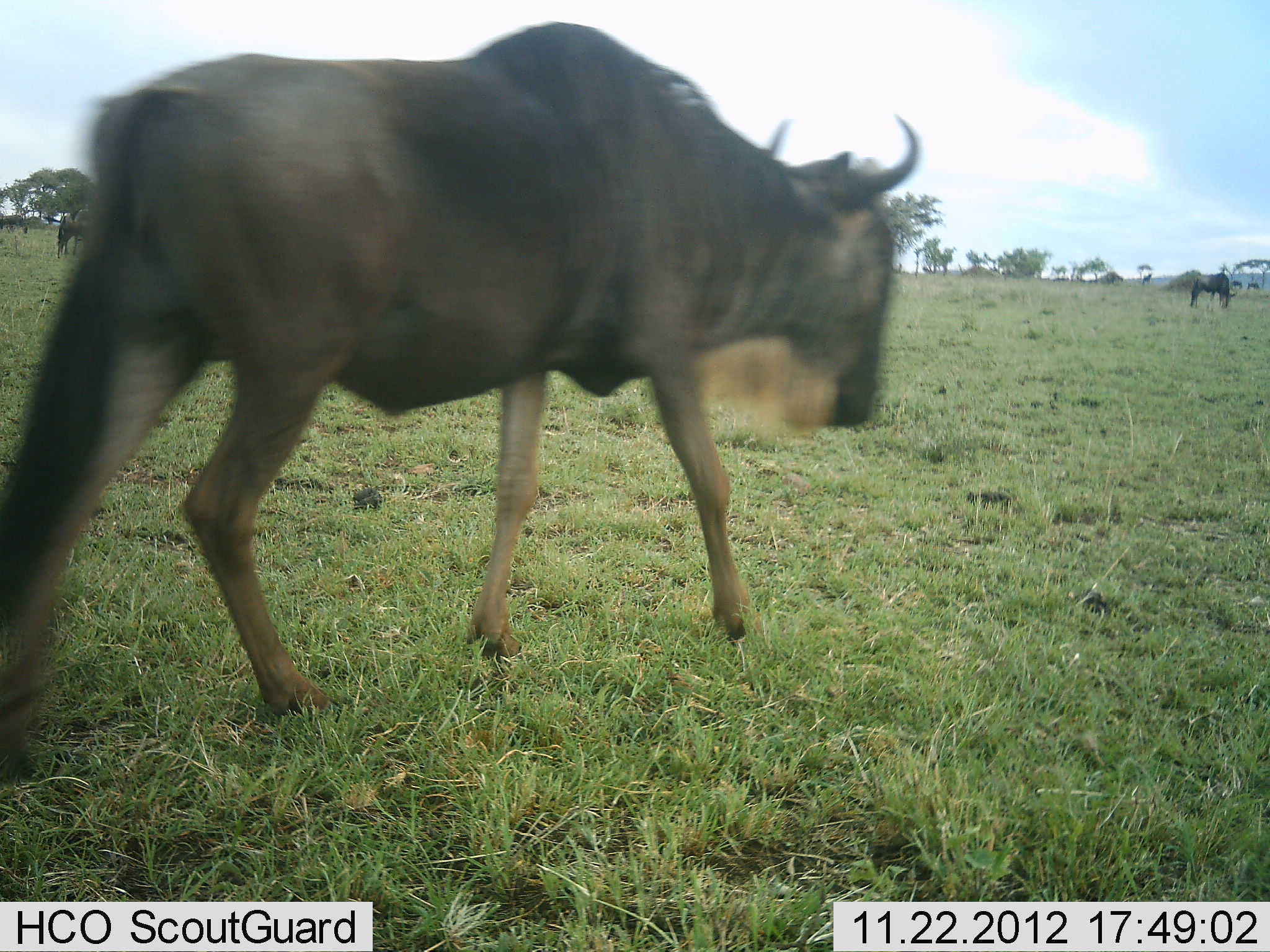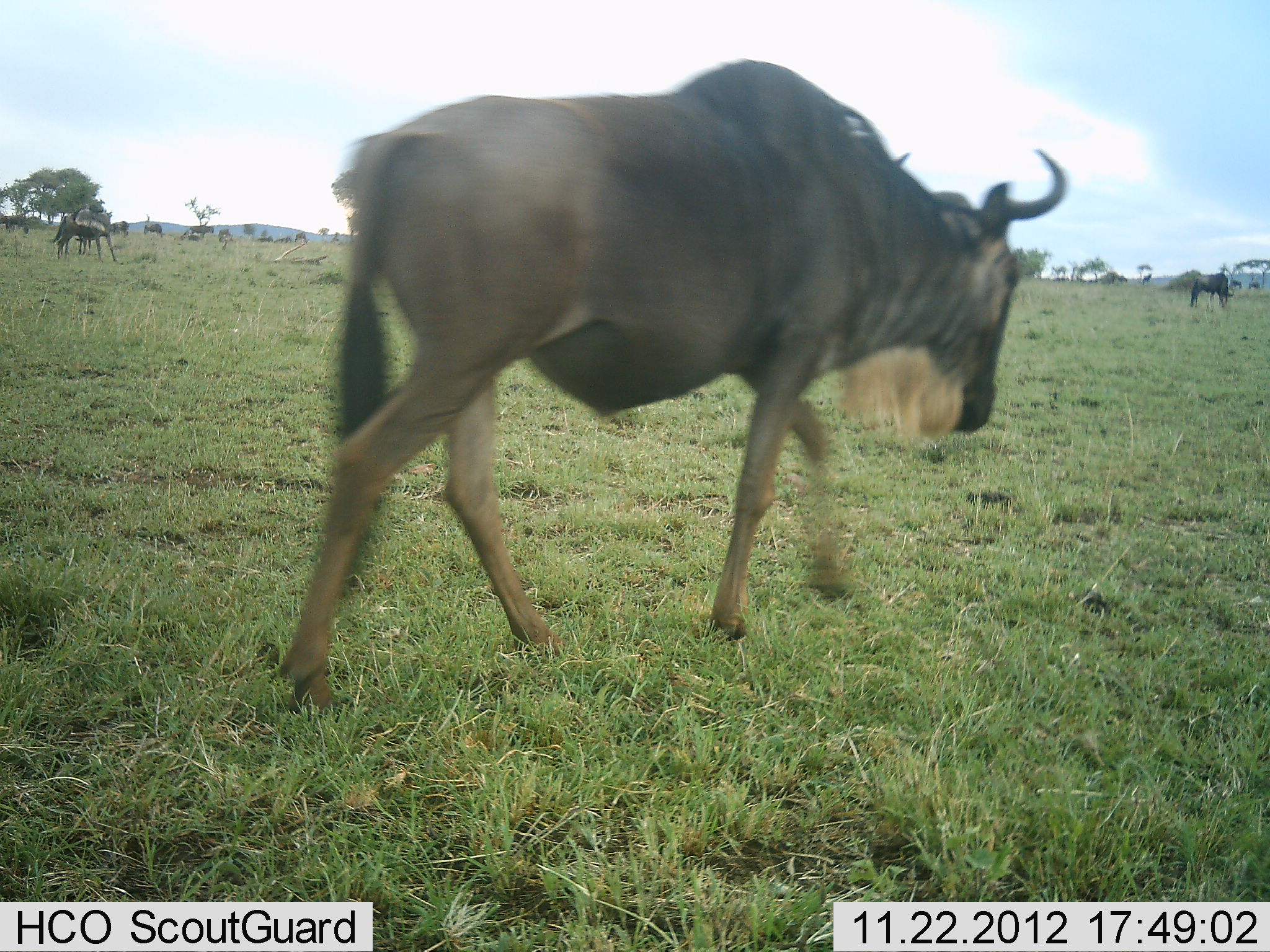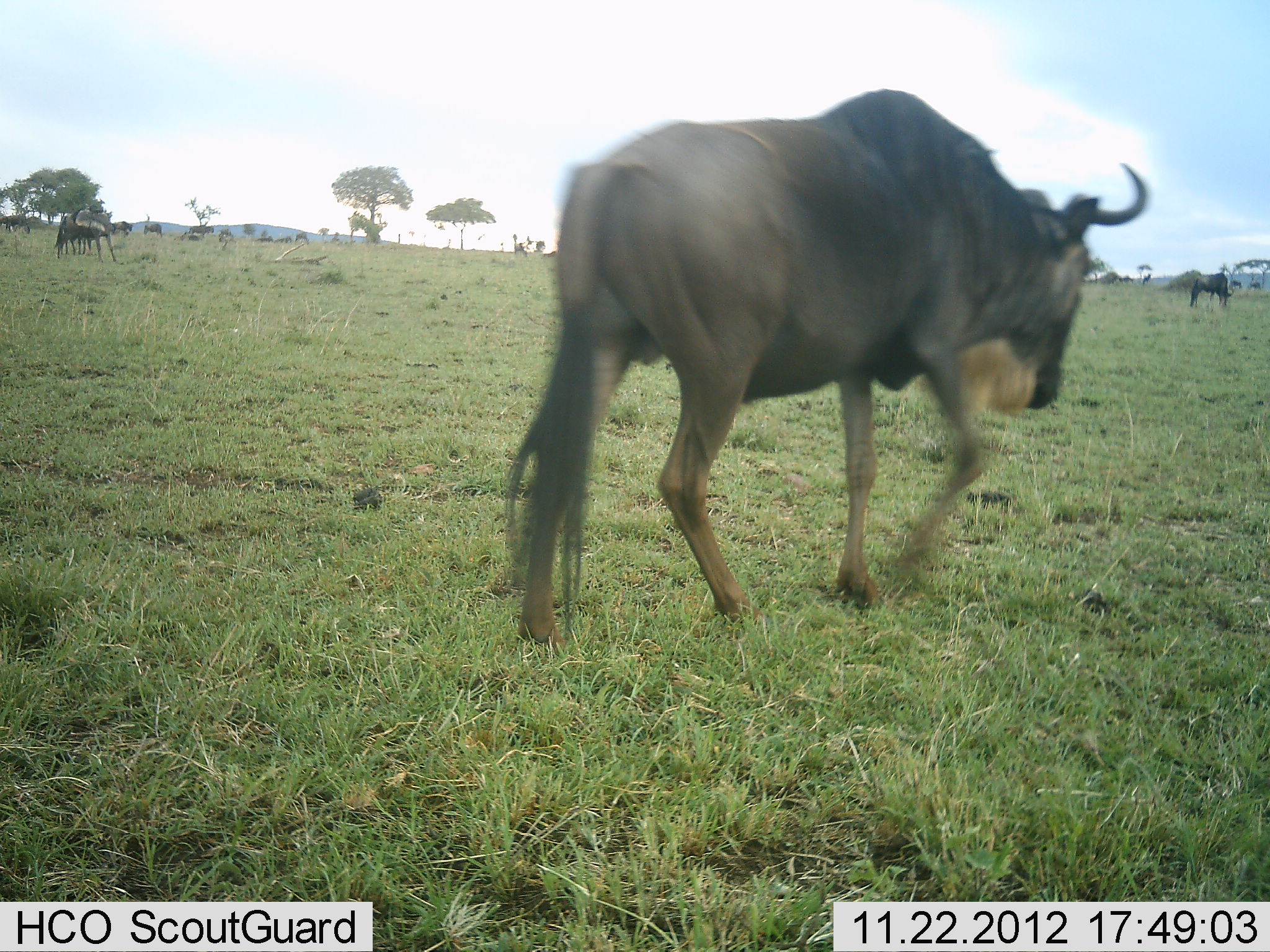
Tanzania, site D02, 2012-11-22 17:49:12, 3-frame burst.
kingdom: Animalia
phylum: Chordata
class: Mammalia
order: Artiodactyla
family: Bovidae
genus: Connochaetes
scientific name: Connochaetes taurinus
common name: blue wildebeest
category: wildebeest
Wildebeest (blue wildebeest) (Connochaetes taurinus), count 6. Behavior (volunteer vote fractions): standing 40%, resting 0%, moving 96%, interacting 0%. Young present (vote fraction): 0%. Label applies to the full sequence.